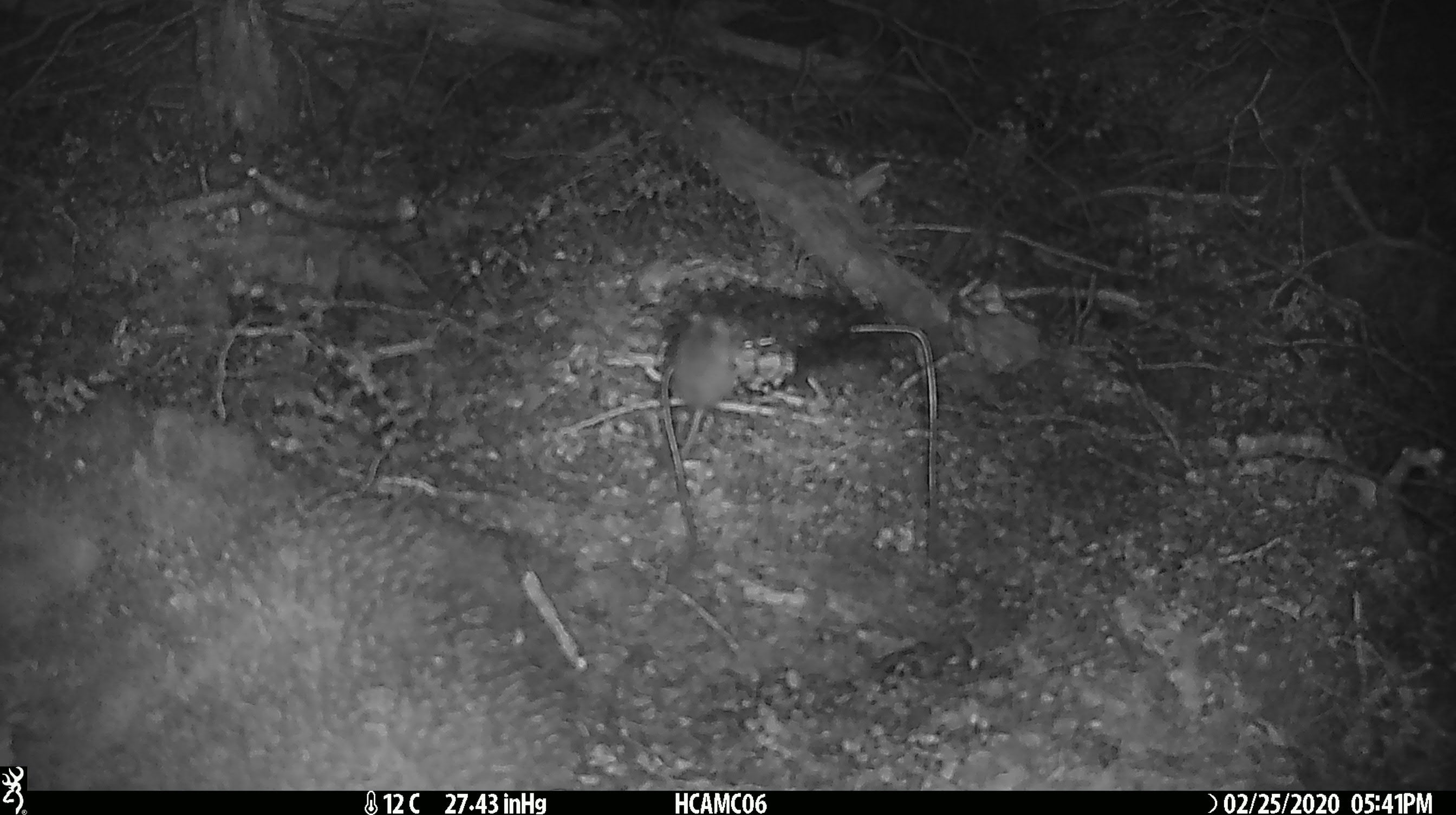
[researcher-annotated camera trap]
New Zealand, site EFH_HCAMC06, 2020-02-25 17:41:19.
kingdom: Animalia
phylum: Chordata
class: Mammalia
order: Rodentia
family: Muridae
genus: Mus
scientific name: Mus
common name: mouse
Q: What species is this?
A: Mouse (Mus).